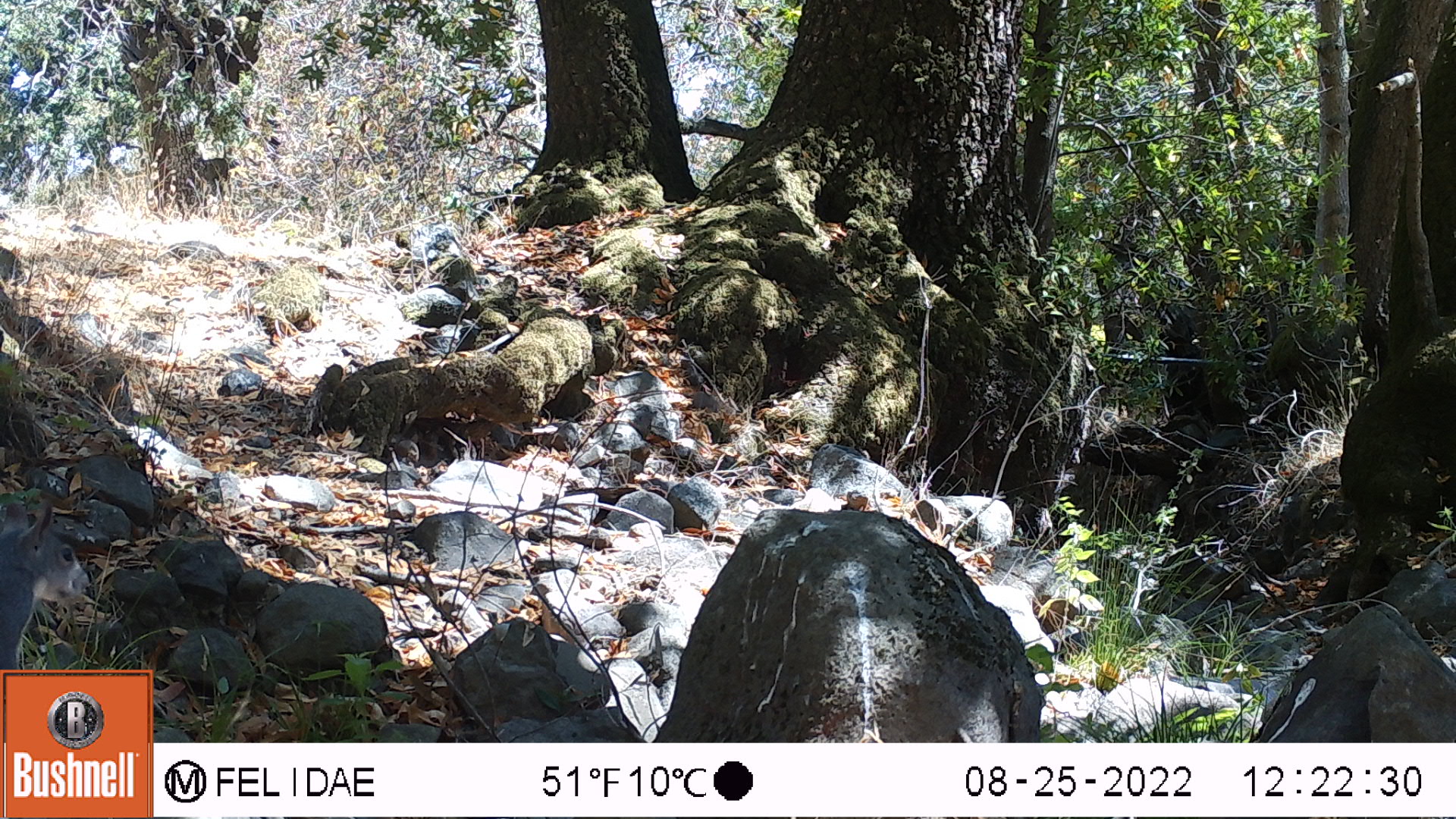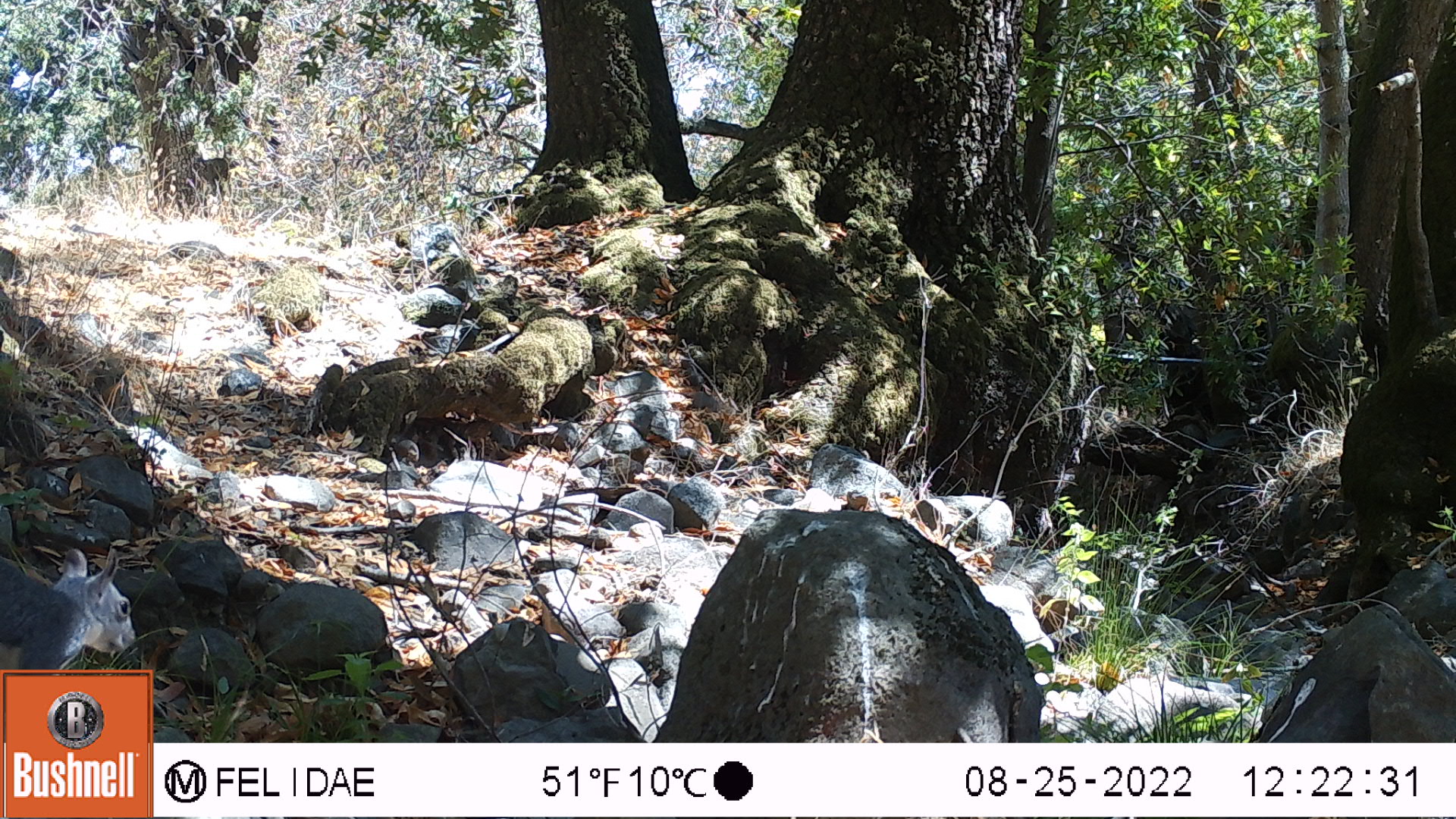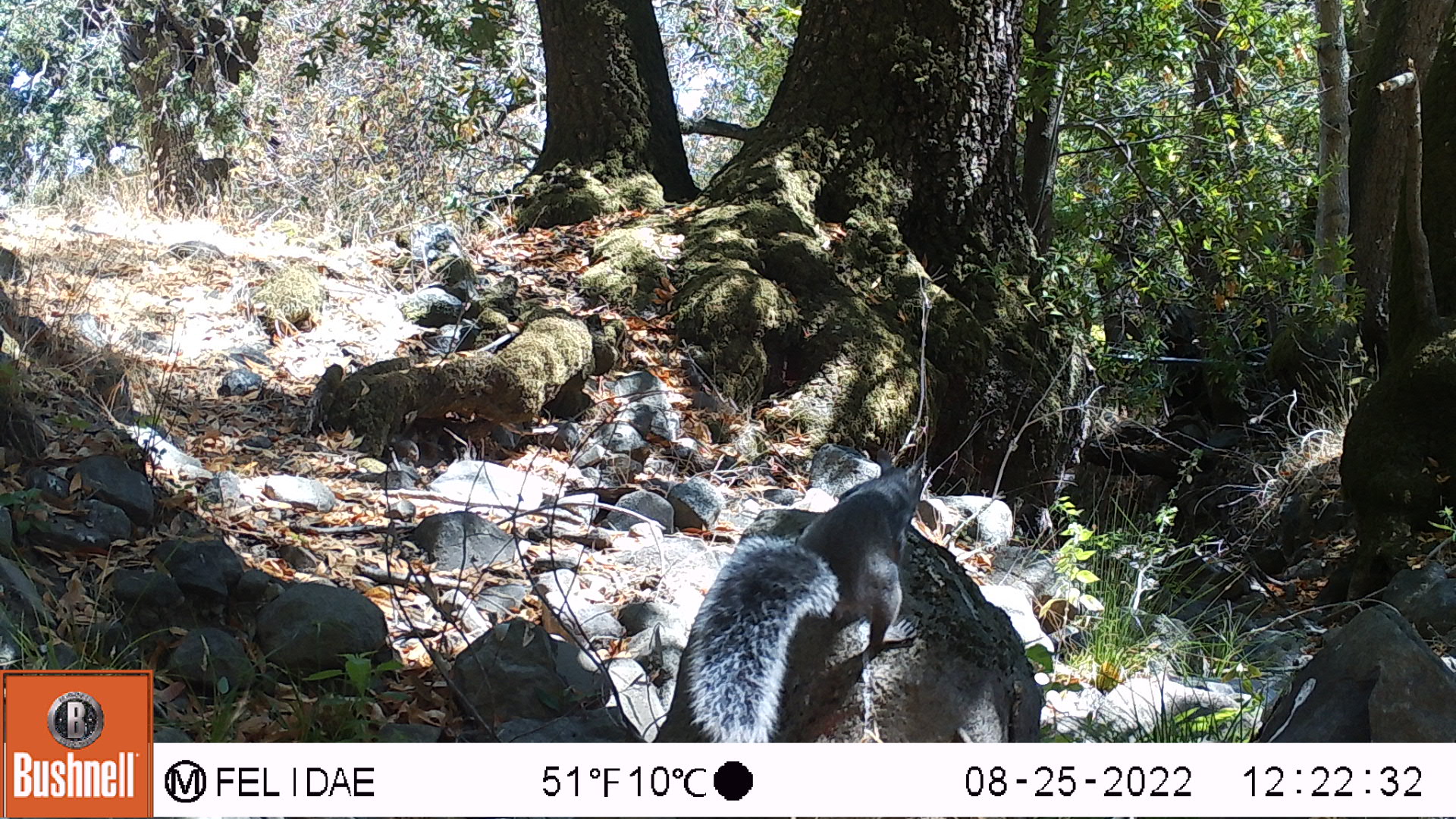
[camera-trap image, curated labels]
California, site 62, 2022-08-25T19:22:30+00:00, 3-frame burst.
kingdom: Animalia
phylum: Chordata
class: Mammalia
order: Rodentia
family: Sciuridae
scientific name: Sciuridae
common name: squirrel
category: unknown squirrel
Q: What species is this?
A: Unknown squirrel (squirrel) (Sciuridae).